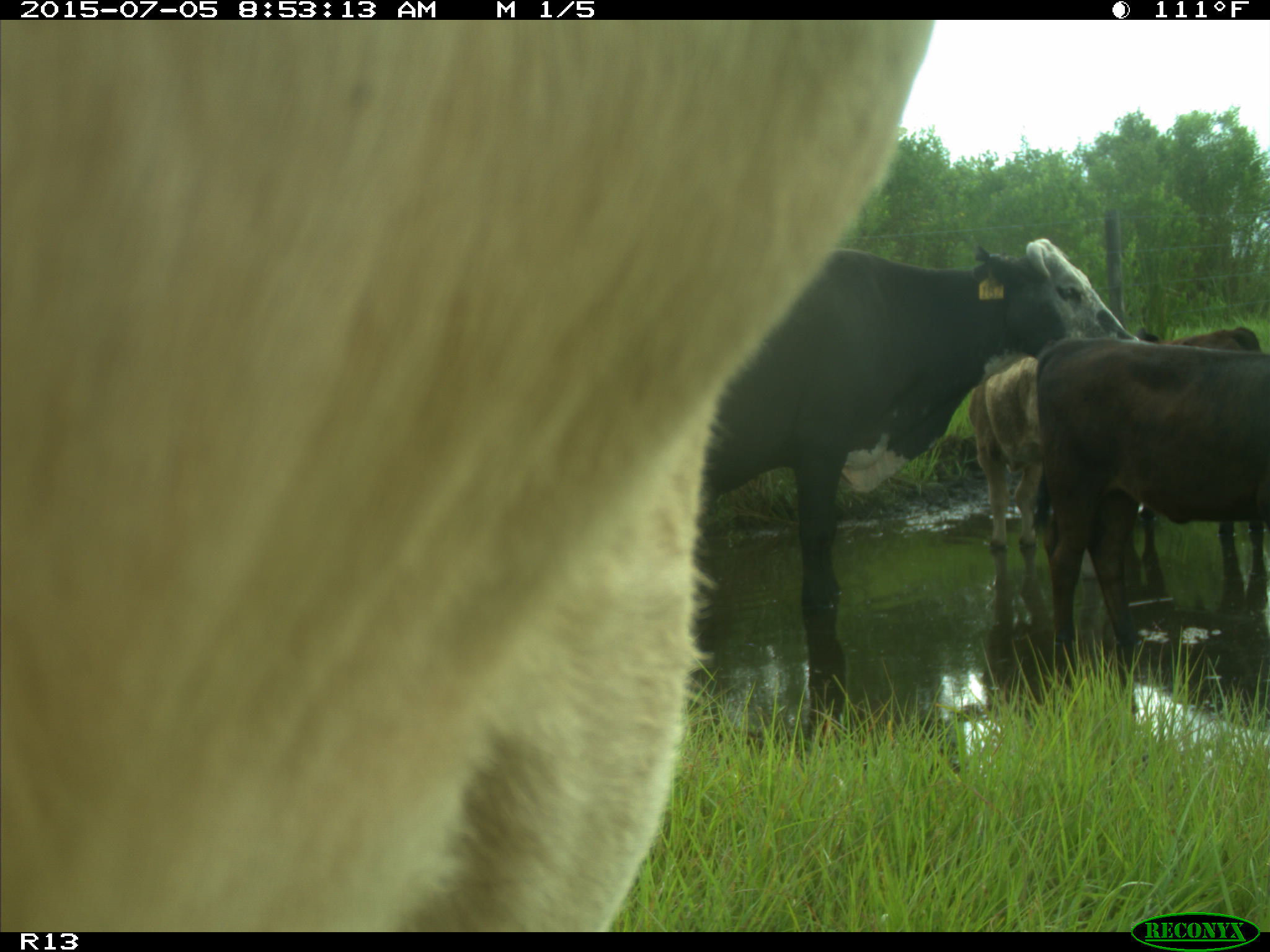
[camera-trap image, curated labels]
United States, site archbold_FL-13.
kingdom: Animalia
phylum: Chordata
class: Mammalia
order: Artiodactyla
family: Bovidae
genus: Bos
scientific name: Bos taurus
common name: domestic cow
Bos taurus (domestic cow).